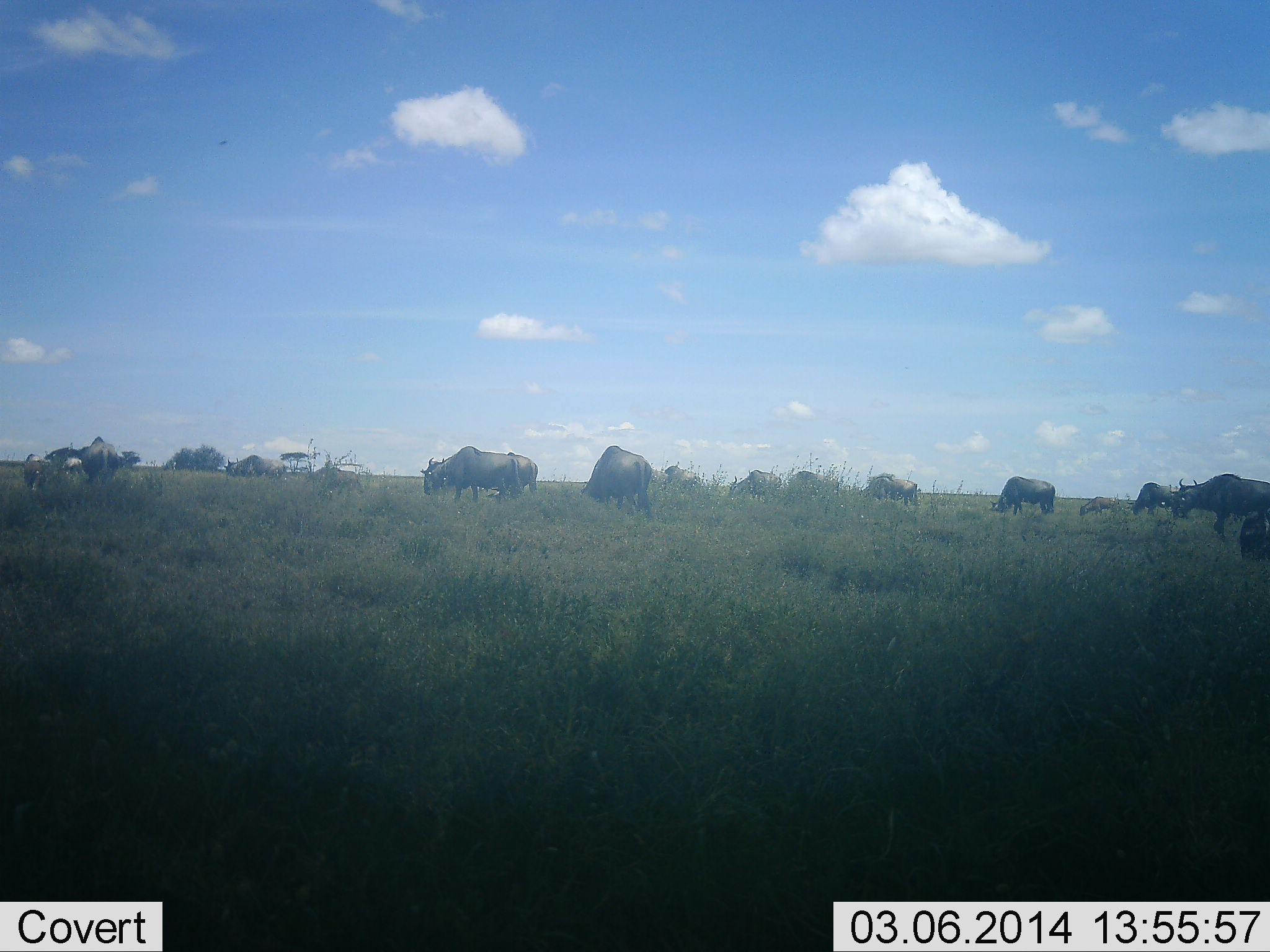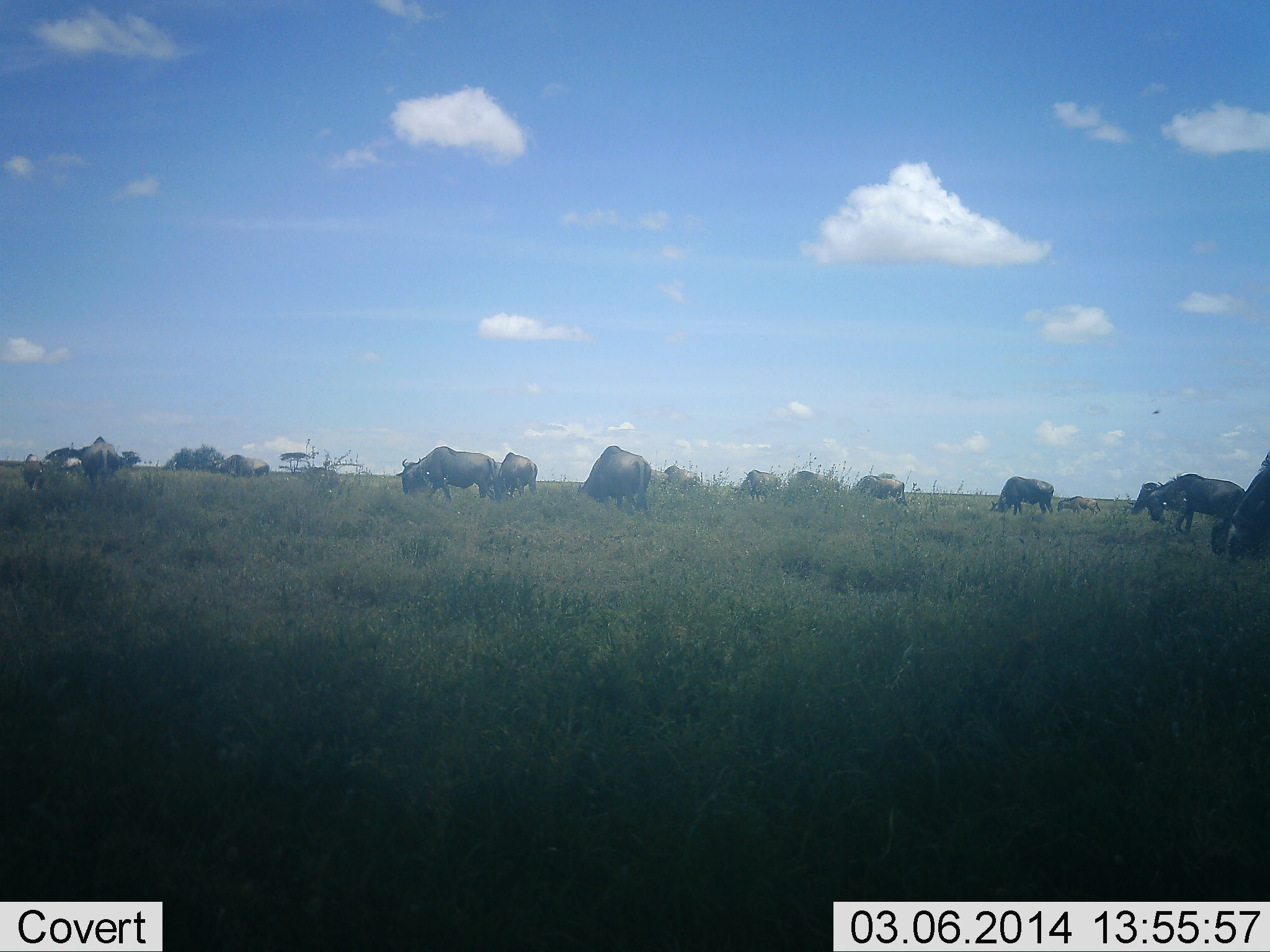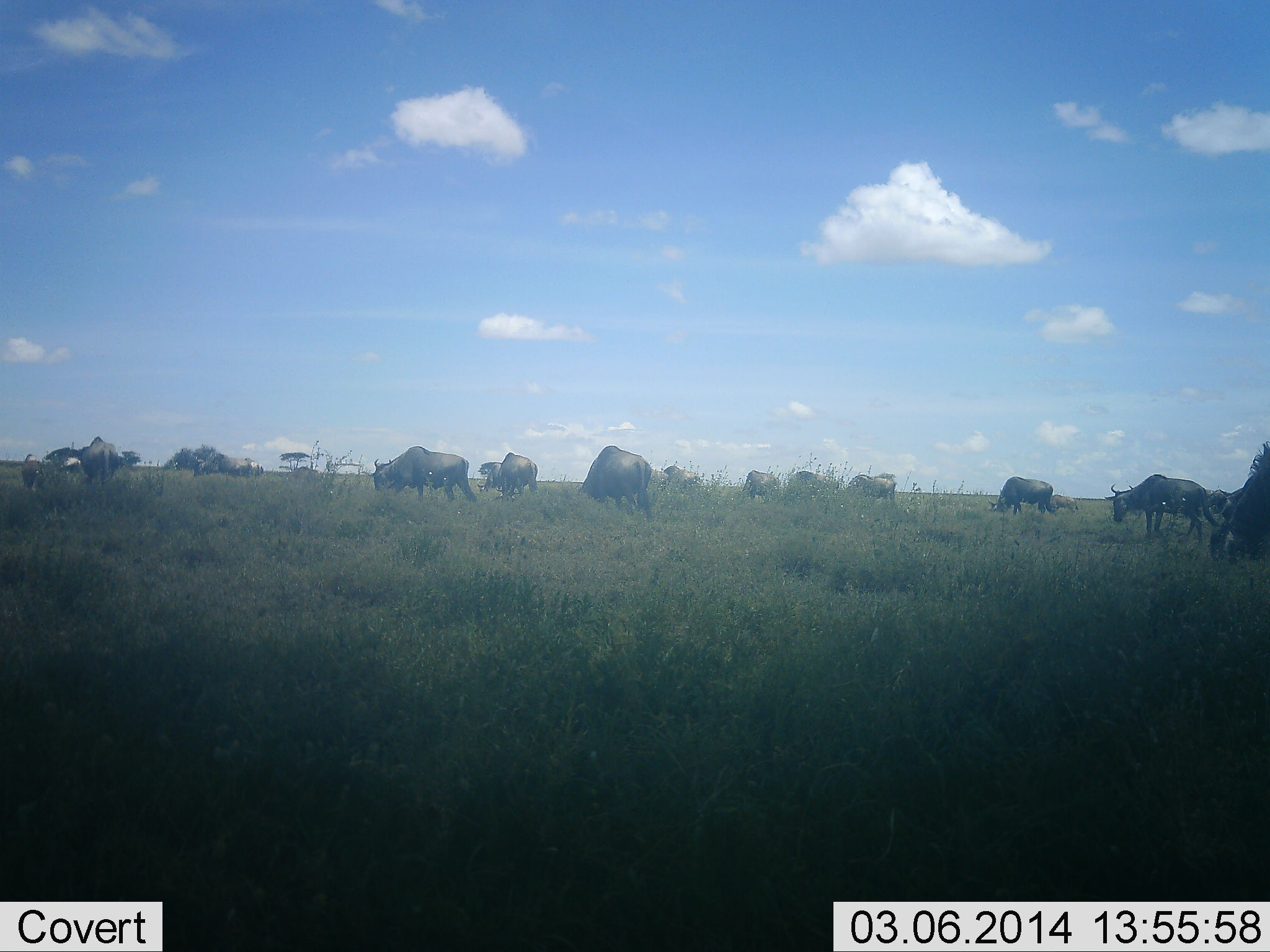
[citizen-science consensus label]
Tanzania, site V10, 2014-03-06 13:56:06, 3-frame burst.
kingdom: Animalia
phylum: Chordata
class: Mammalia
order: Artiodactyla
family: Bovidae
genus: Connochaetes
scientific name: Connochaetes taurinus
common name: blue wildebeest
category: wildebeest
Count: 11-50.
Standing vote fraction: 27%.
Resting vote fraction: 0%.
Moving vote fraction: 36%.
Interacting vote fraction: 0%.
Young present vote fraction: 9%.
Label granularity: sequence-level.